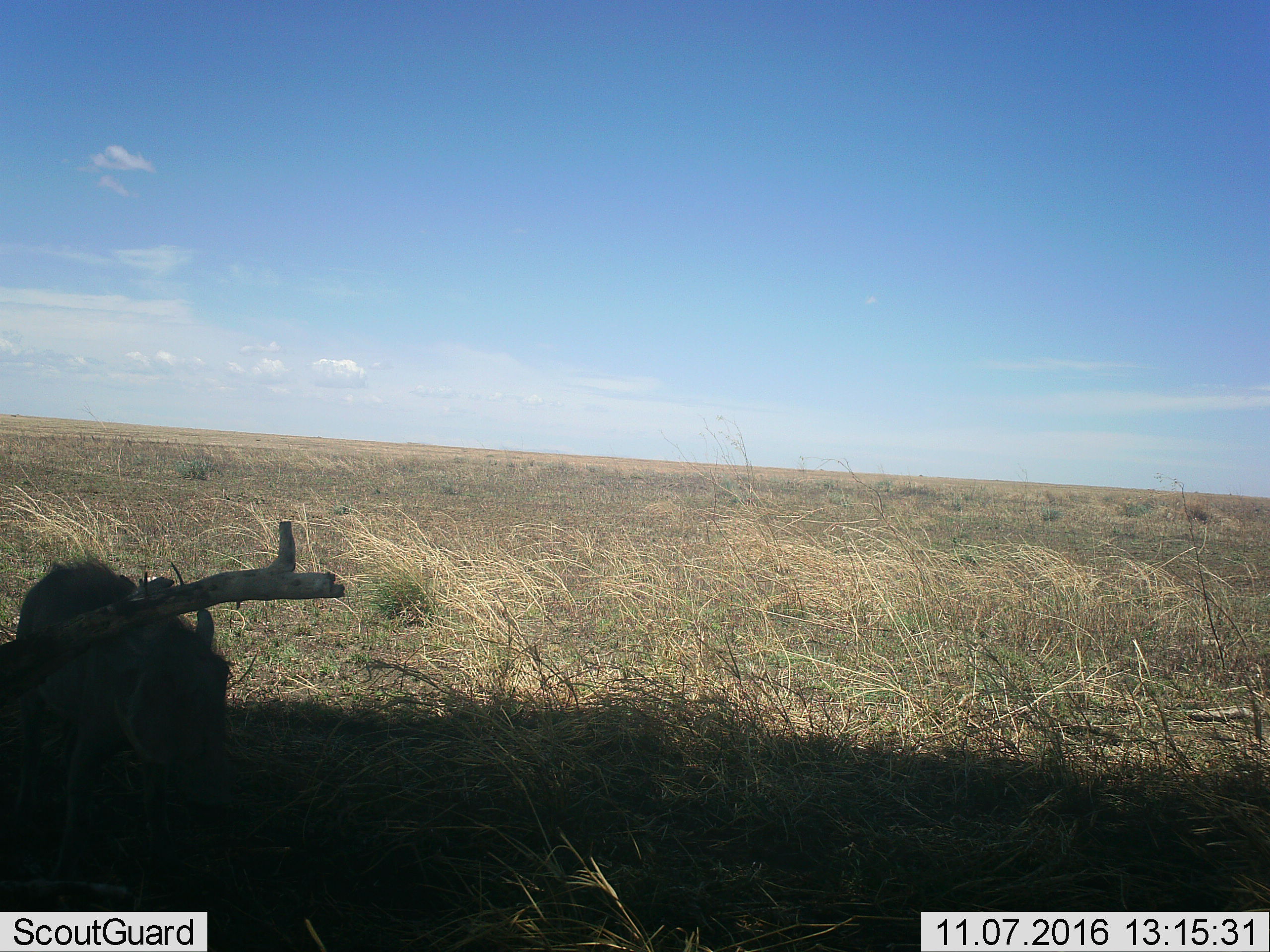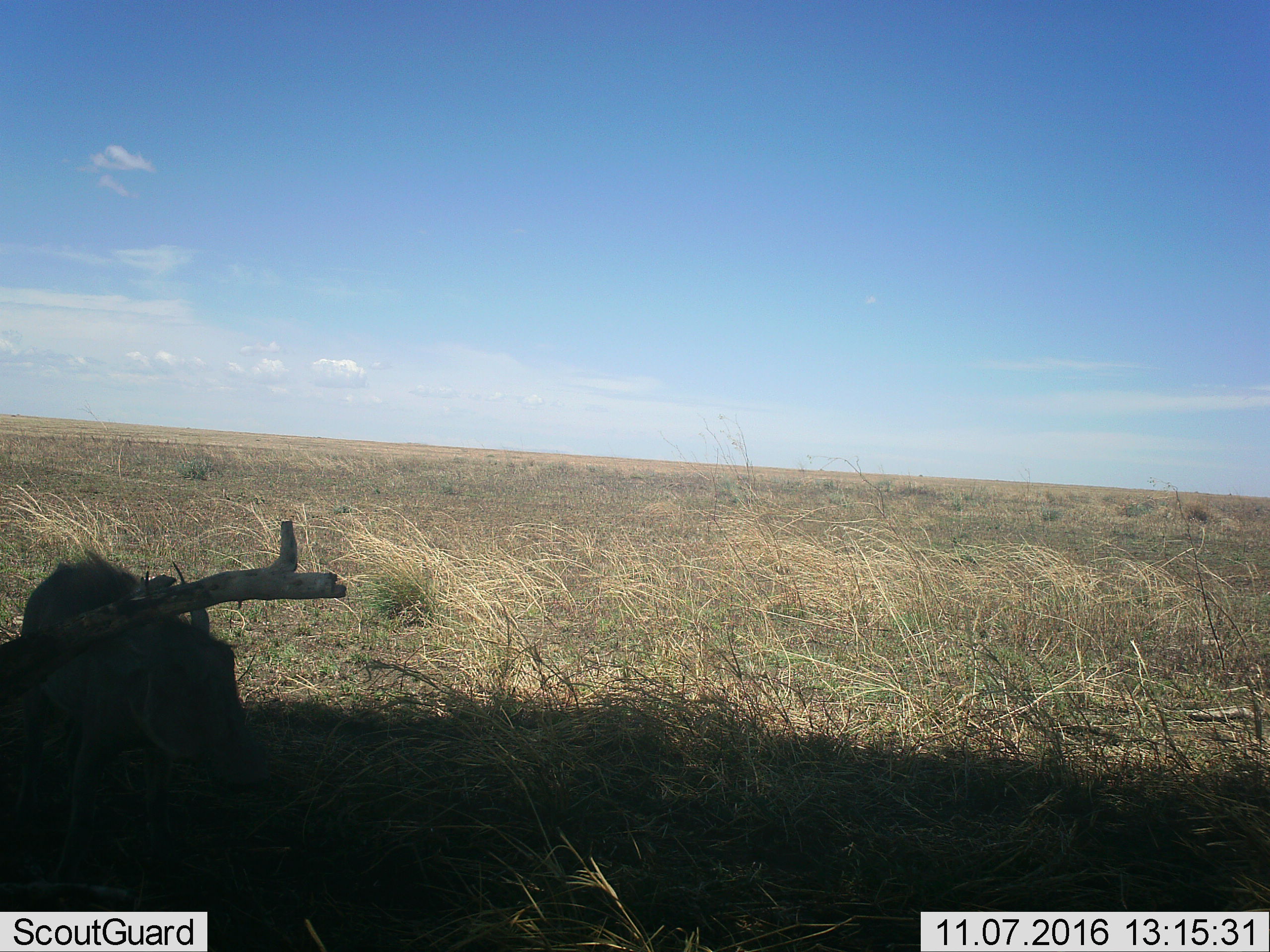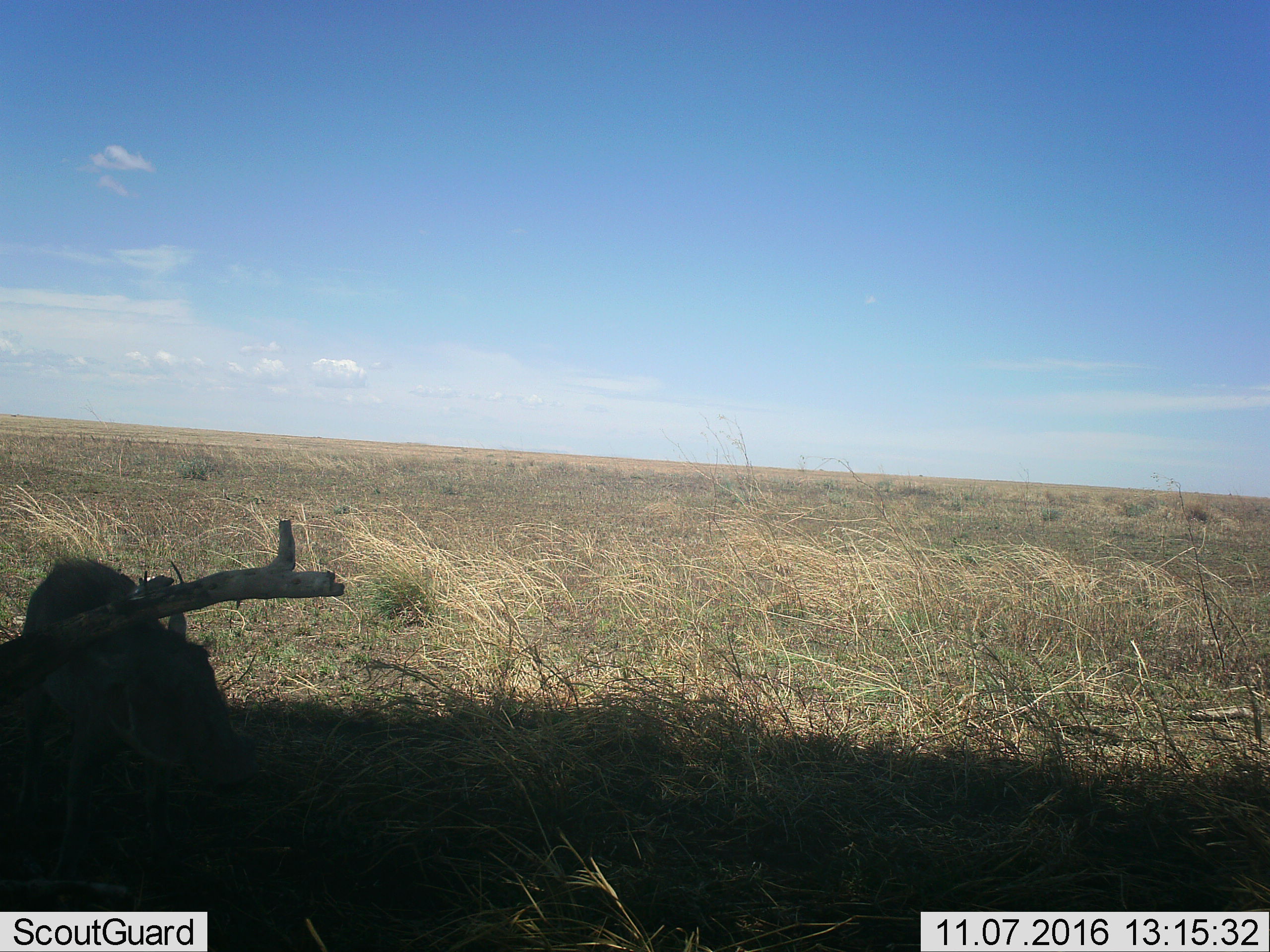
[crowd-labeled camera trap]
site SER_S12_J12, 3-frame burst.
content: unidentified animal